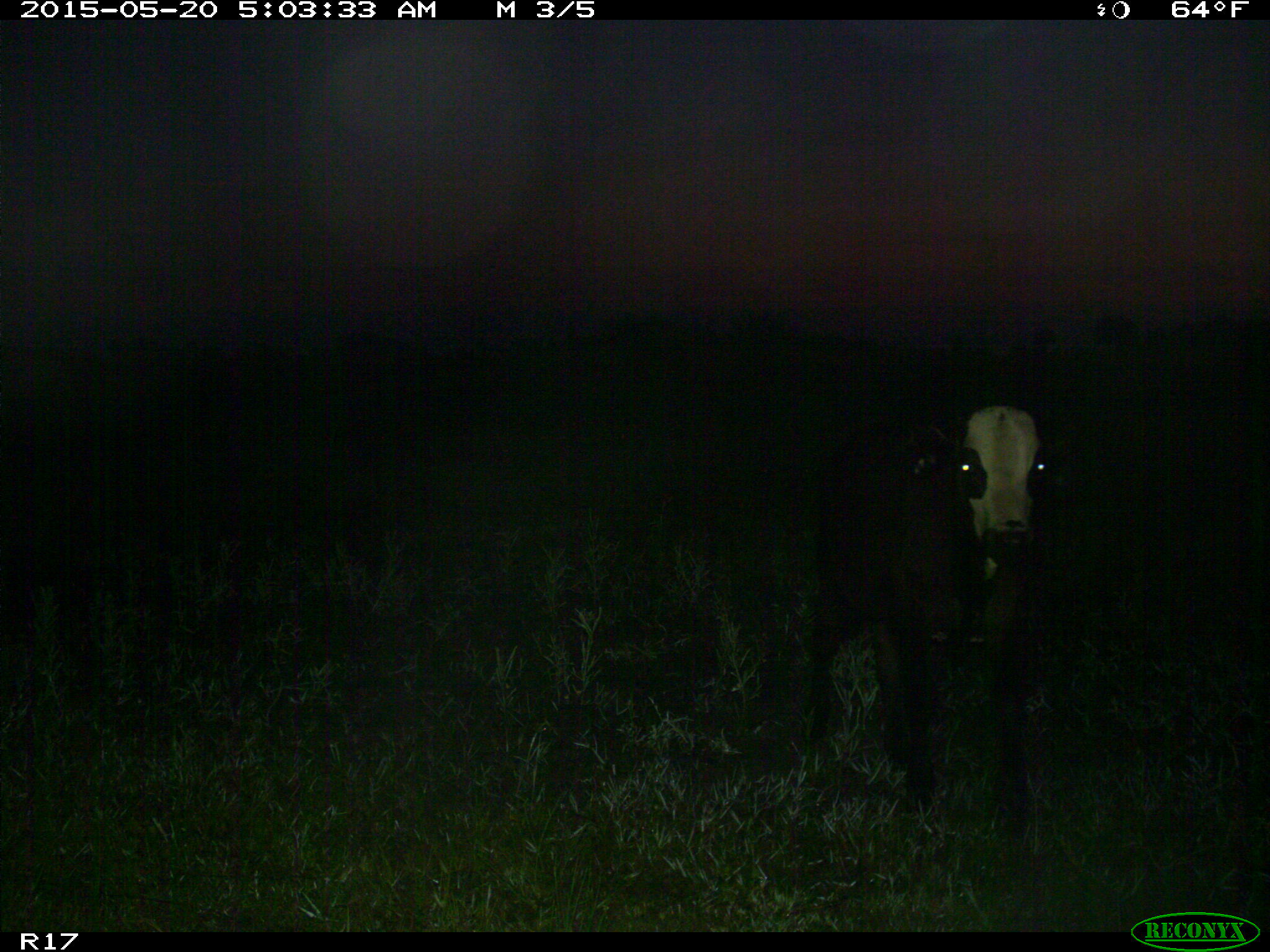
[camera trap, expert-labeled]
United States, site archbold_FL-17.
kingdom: Animalia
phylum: Chordata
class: Mammalia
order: Artiodactyla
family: Bovidae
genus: Bos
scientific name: Bos taurus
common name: domestic cow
Bos taurus (domestic cow).